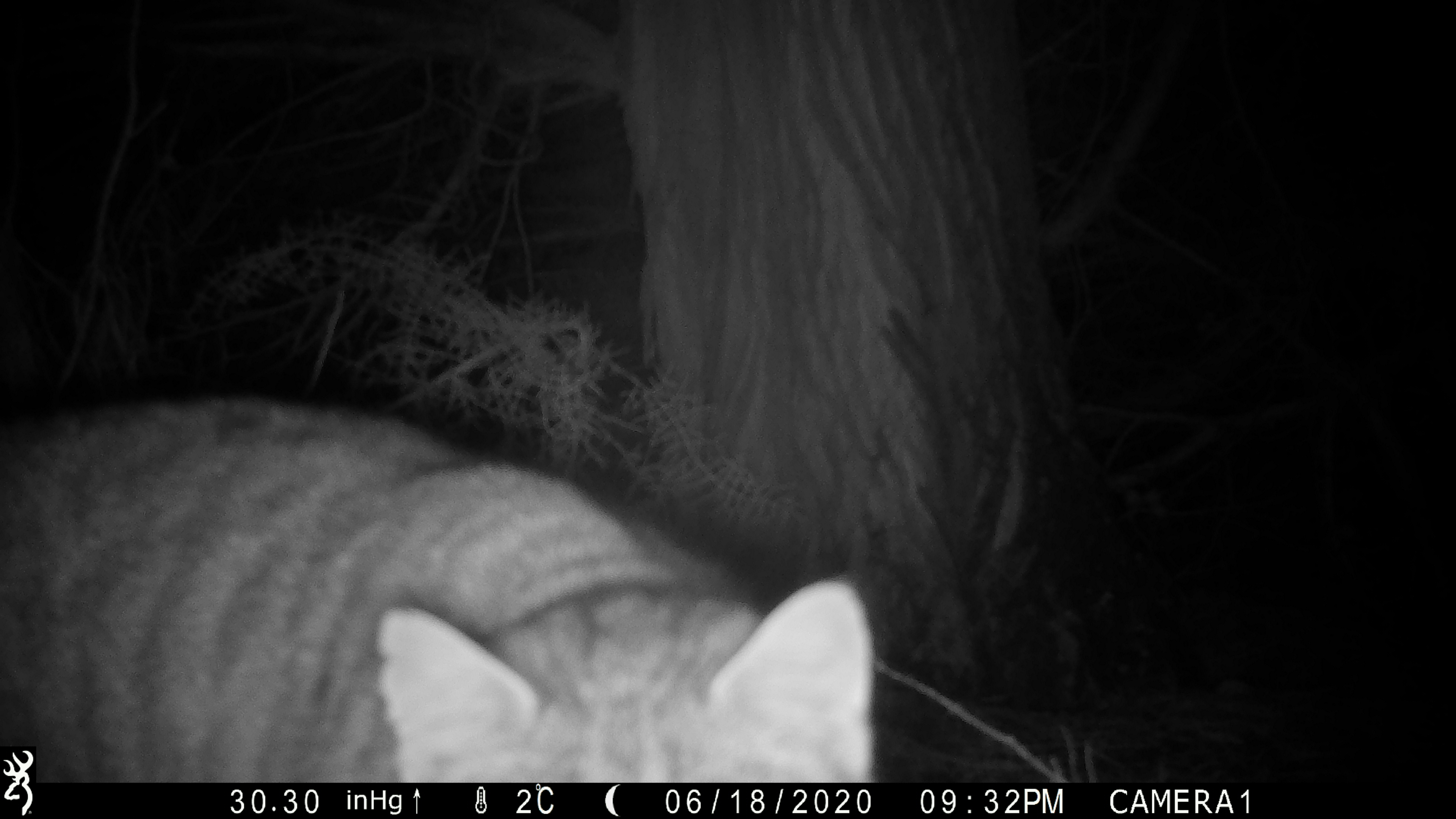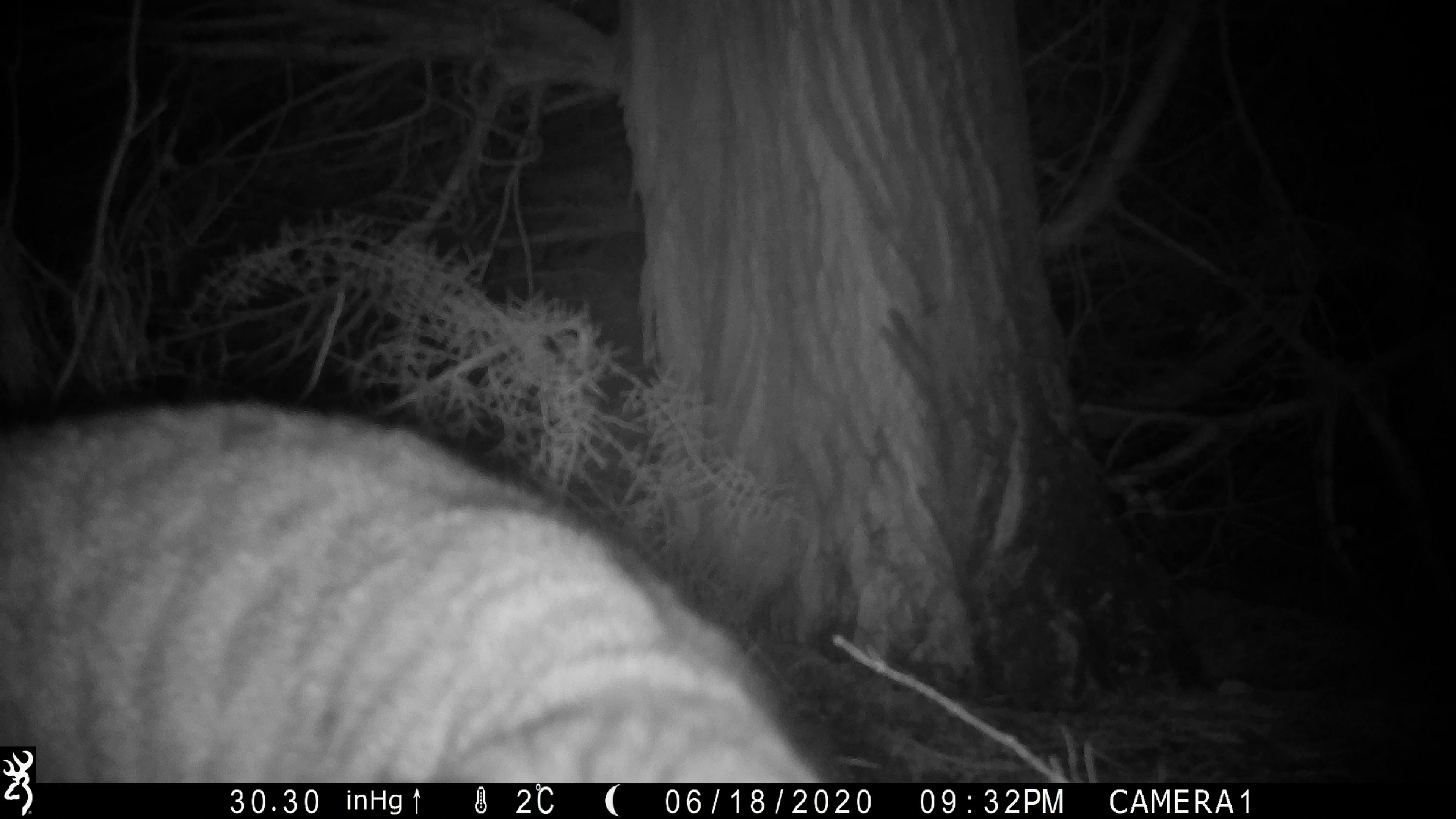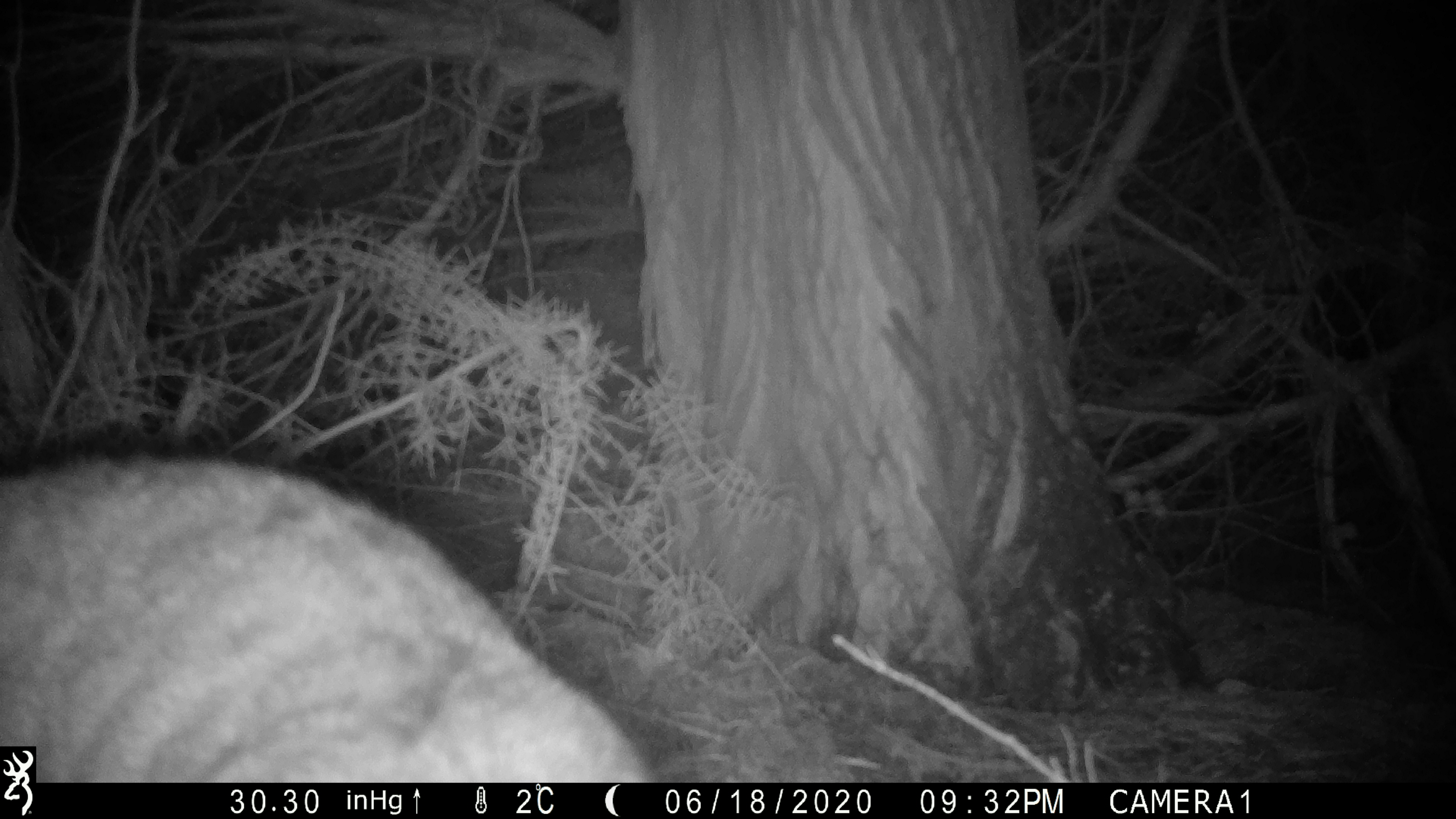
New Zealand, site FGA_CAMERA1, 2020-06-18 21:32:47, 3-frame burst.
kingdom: Animalia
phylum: Chordata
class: Mammalia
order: Carnivora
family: Felidae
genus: Felis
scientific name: Felis catus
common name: domestic cat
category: cat